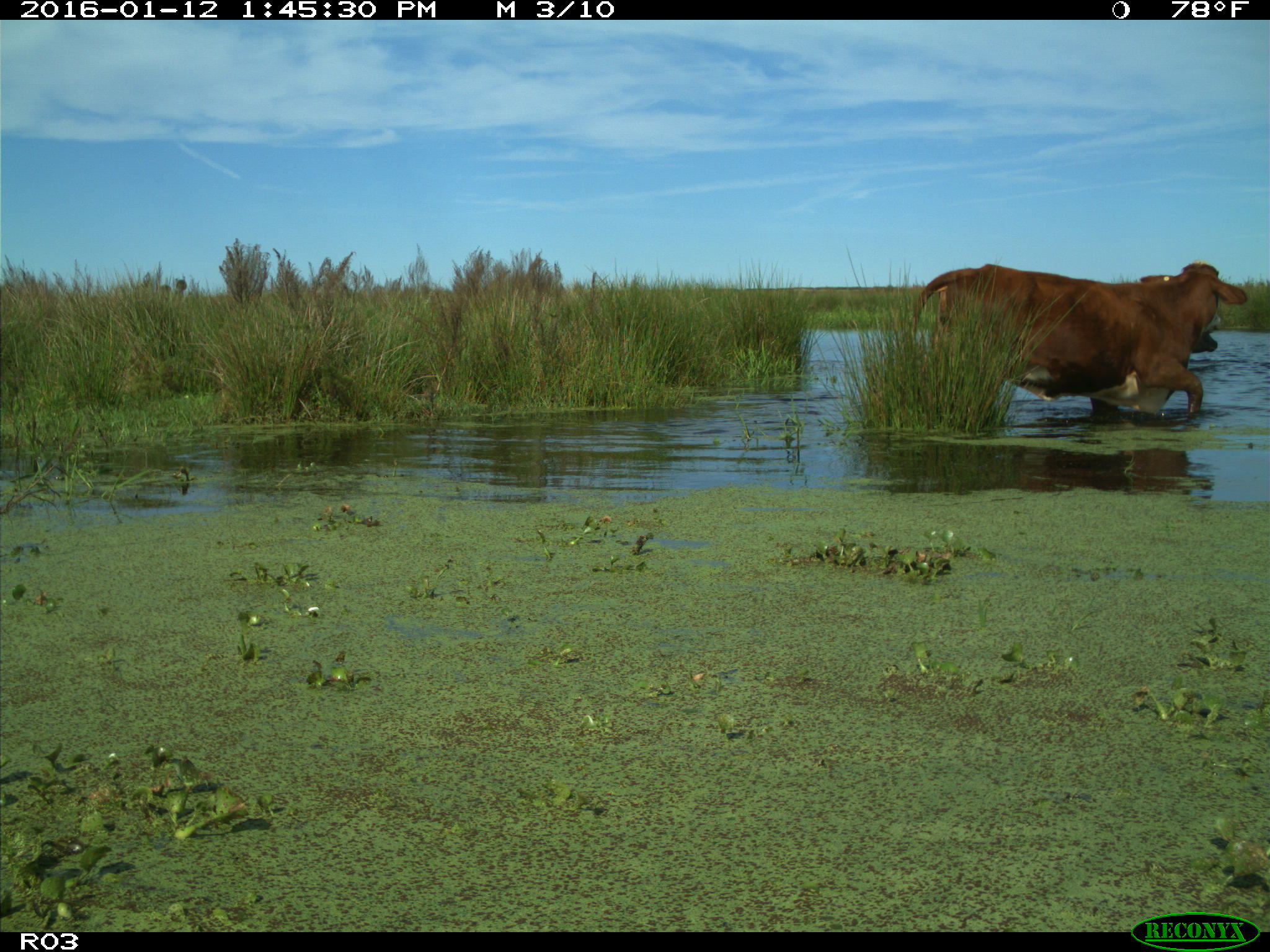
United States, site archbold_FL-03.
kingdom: Animalia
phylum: Chordata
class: Mammalia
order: Artiodactyla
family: Bovidae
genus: Bos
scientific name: Bos taurus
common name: domestic cow